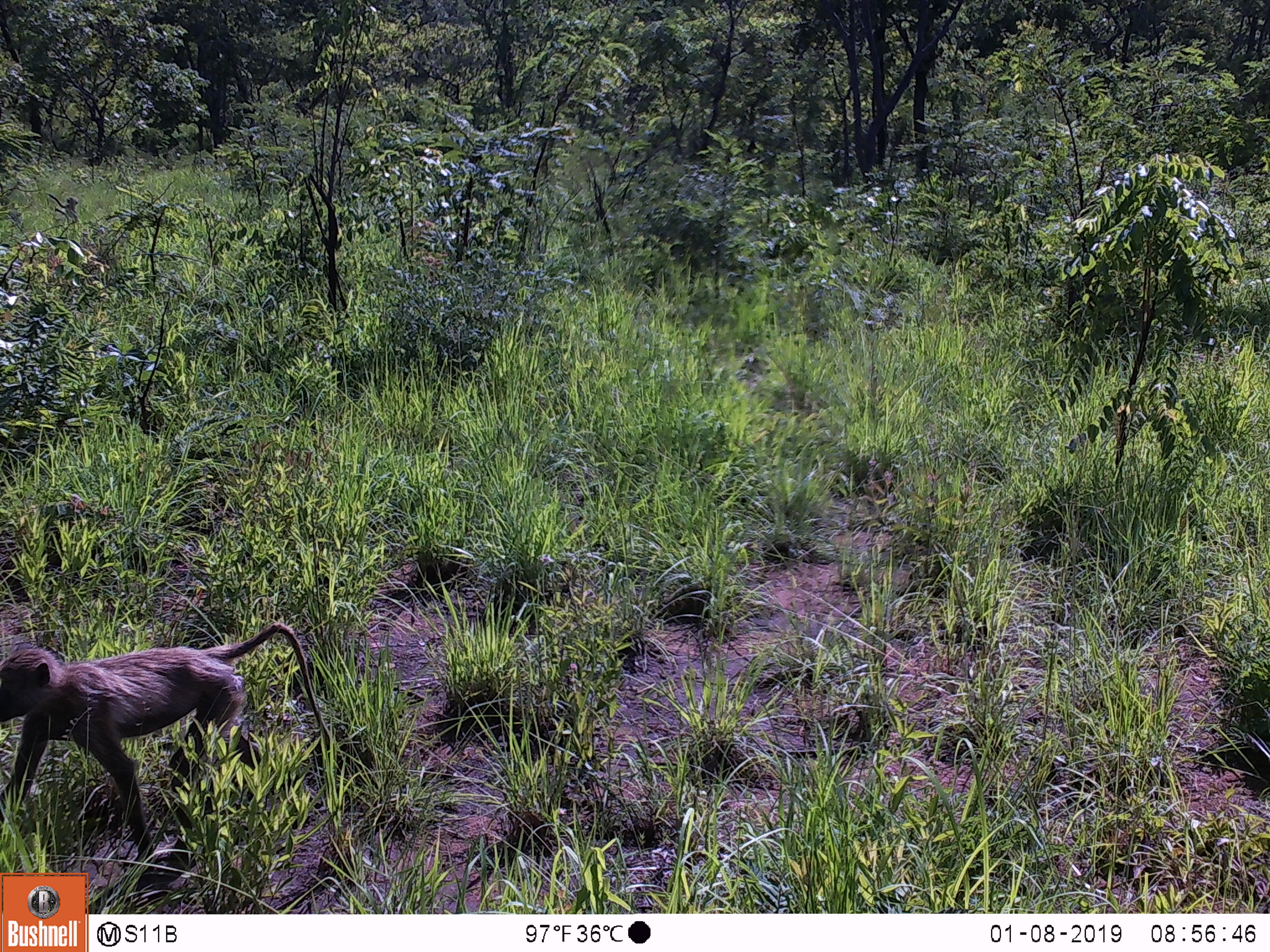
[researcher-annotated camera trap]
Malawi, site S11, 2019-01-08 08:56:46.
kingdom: Animalia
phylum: Chordata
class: Mammalia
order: Primates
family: Cercopithecidae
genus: Papio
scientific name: Papio cynocephalus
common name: yellow baboon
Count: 1.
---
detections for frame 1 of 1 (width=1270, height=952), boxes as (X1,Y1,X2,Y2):
yellow baboon: (0,611,376,869)